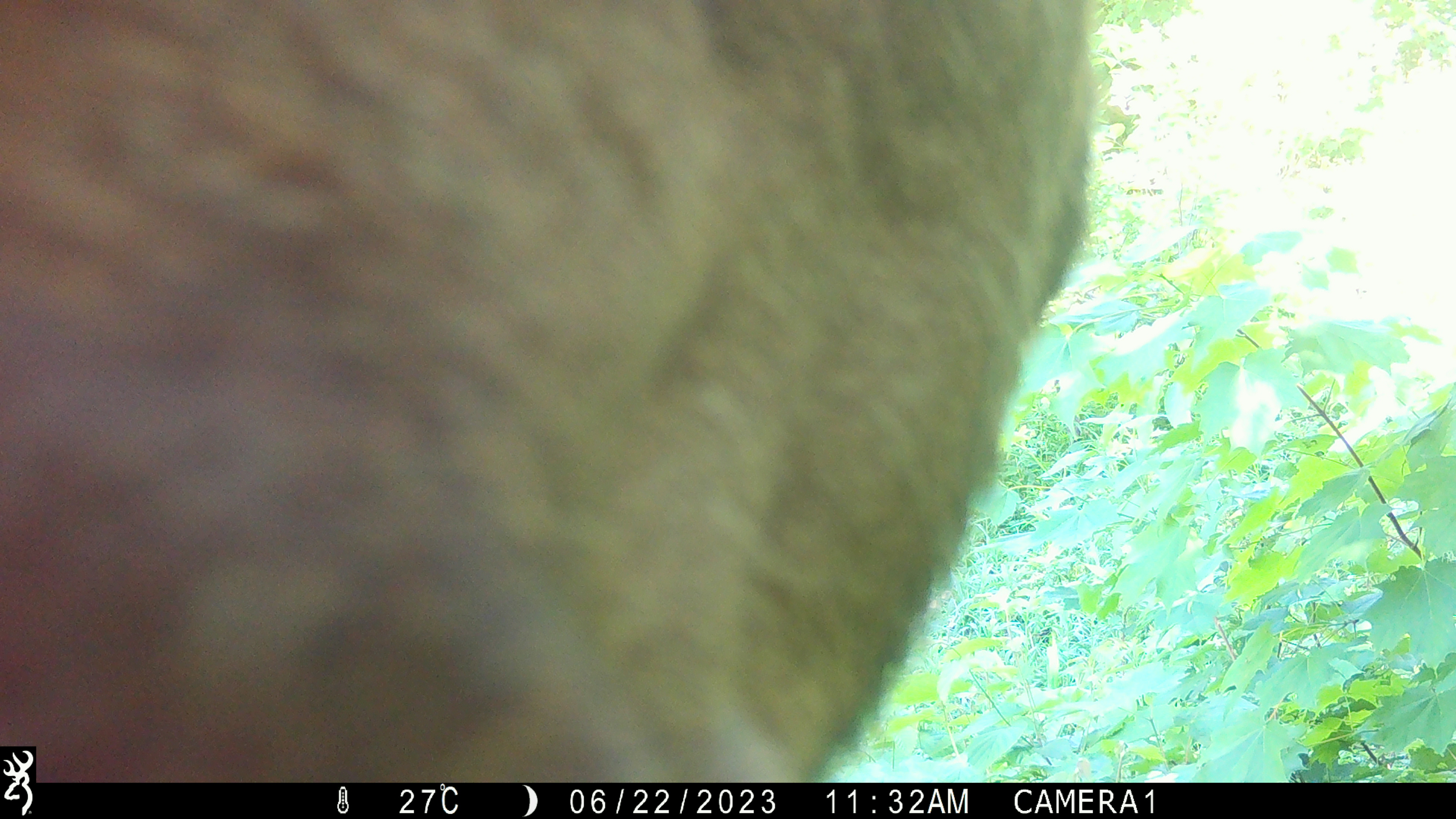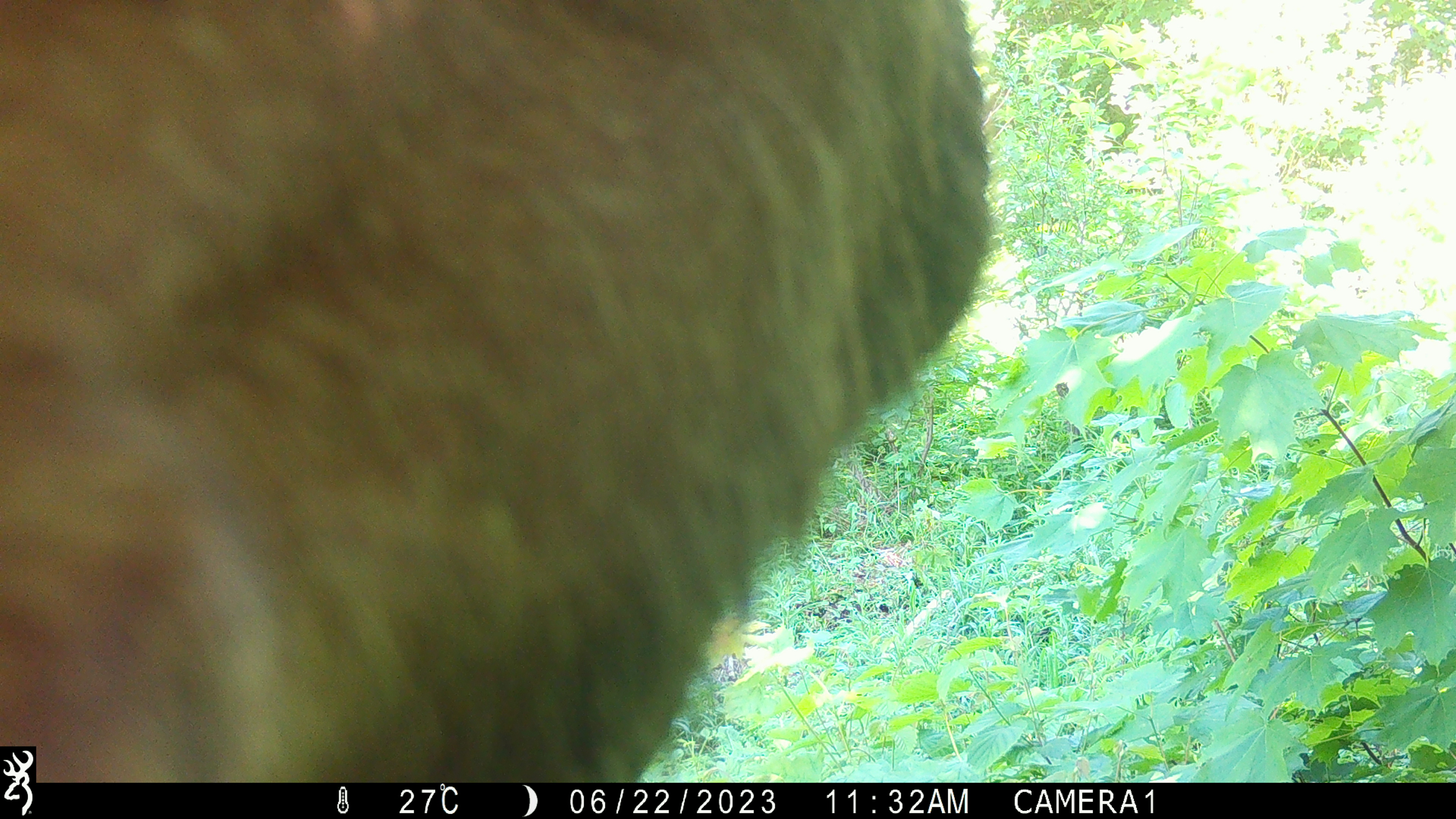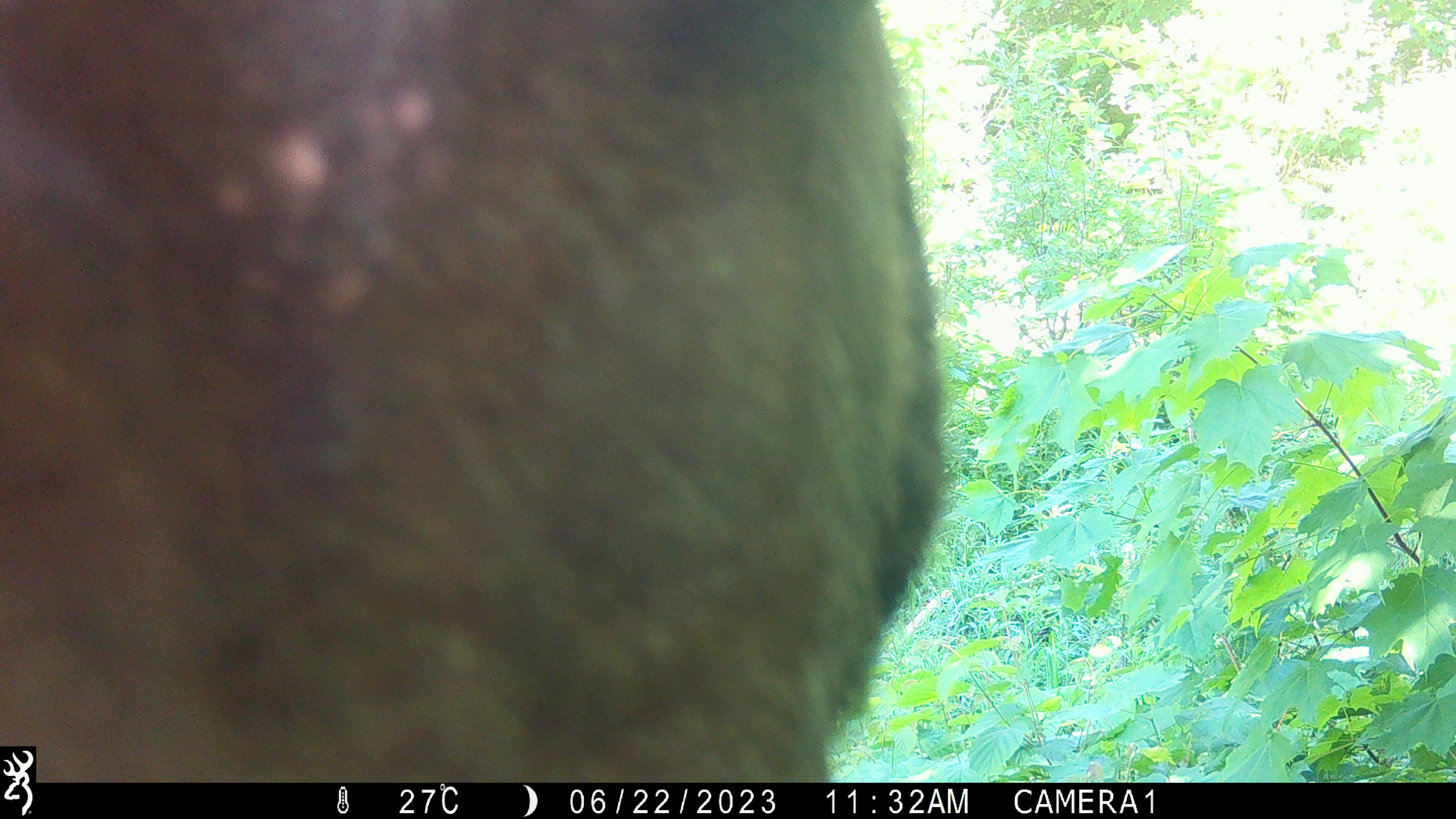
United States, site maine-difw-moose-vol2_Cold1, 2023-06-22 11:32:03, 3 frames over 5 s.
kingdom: Animalia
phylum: Chordata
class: Mammalia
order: Artiodactyla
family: Cervidae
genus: Alces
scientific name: Alces alces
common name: moose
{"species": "moose (Alces alces)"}